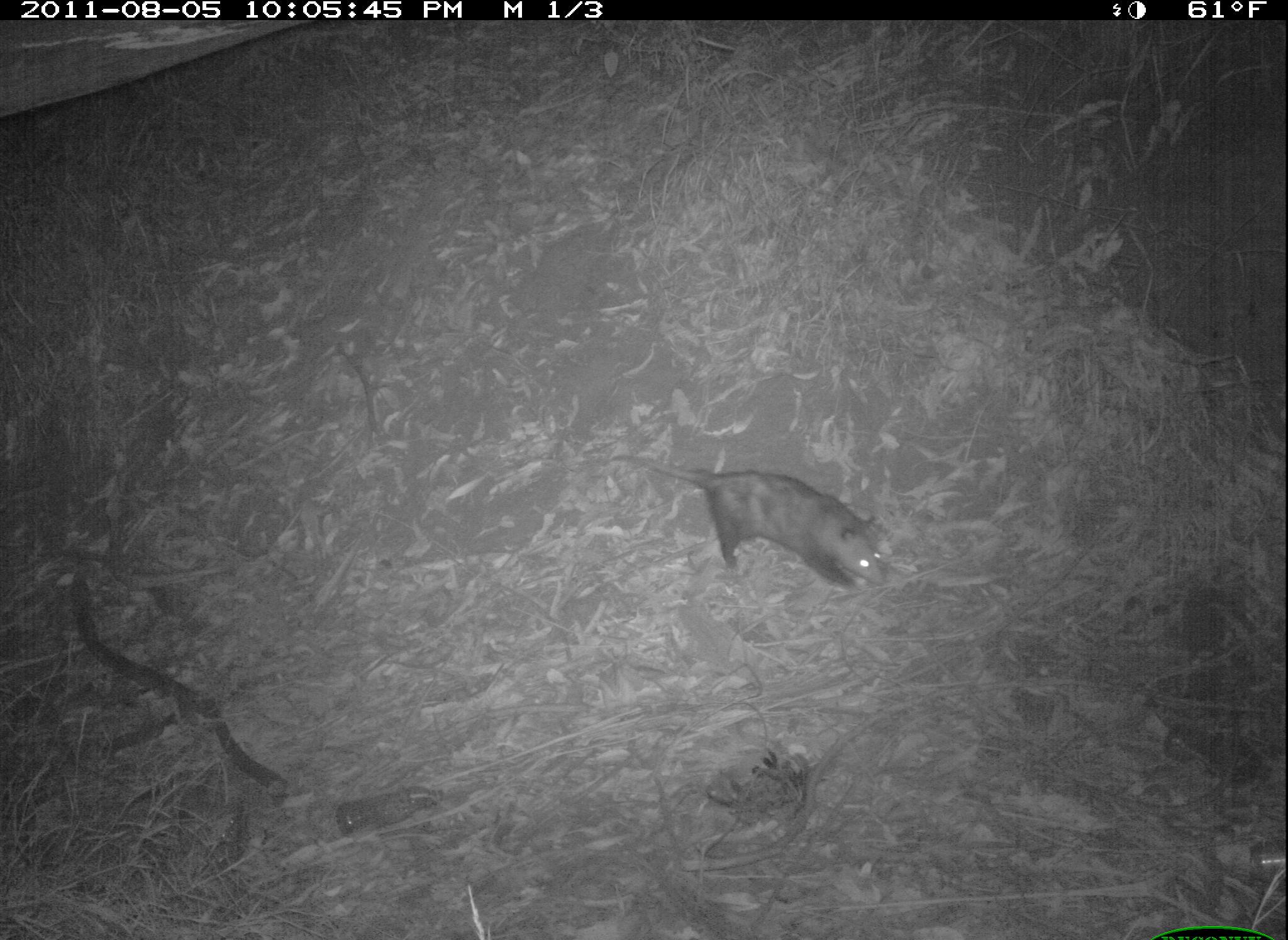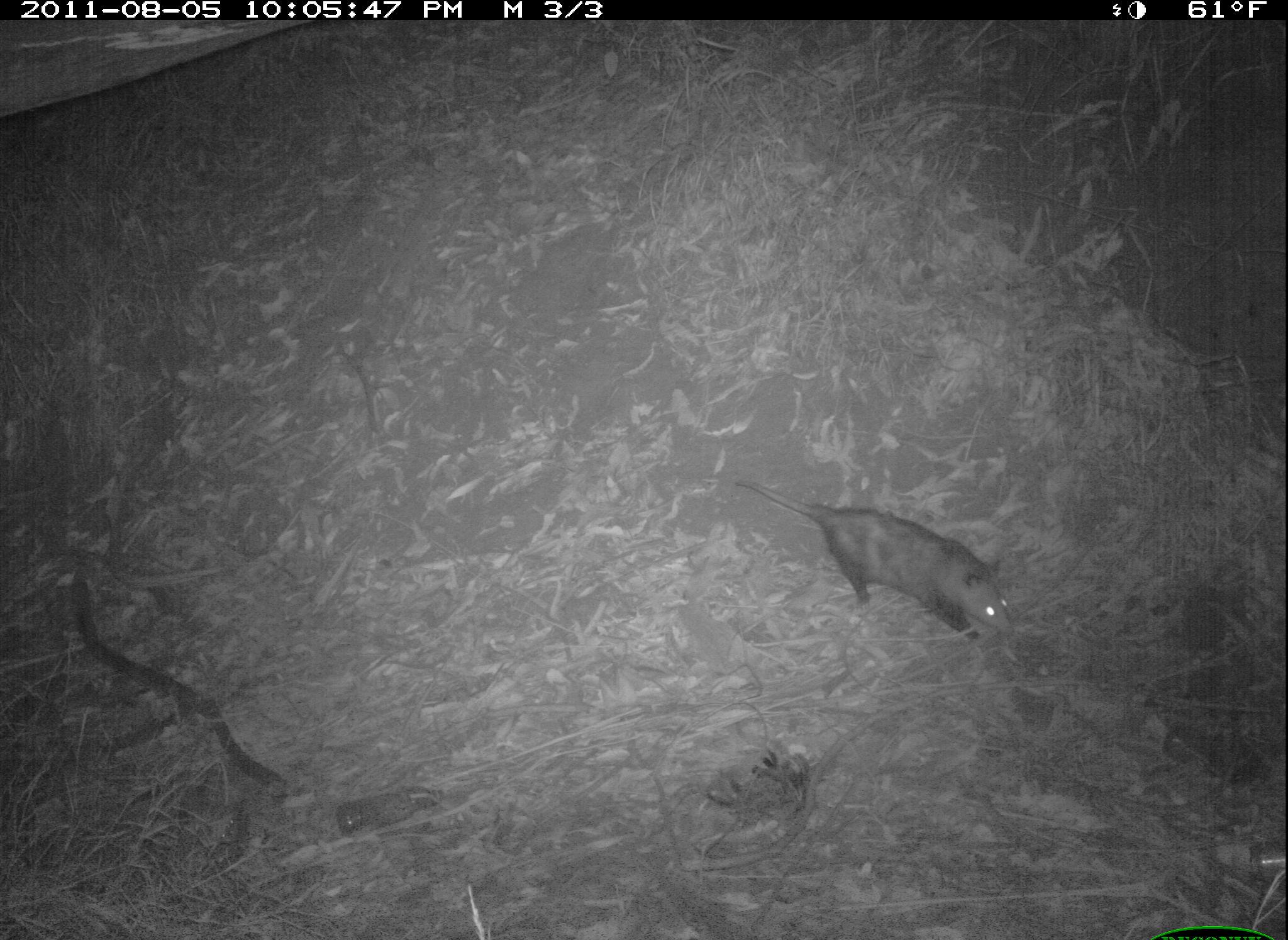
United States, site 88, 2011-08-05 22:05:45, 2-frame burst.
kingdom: Animalia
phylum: Chordata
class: Mammalia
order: Didelphimorphia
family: Didelphidae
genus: Didelphis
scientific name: Didelphis virginiana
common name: virginia opossum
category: opossum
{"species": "opossum (virginia opossum) (Didelphis virginiana)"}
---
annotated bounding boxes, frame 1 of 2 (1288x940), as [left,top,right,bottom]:
opossum: [602,438,894,599]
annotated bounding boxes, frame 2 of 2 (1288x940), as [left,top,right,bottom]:
opossum: [724,462,1032,670]